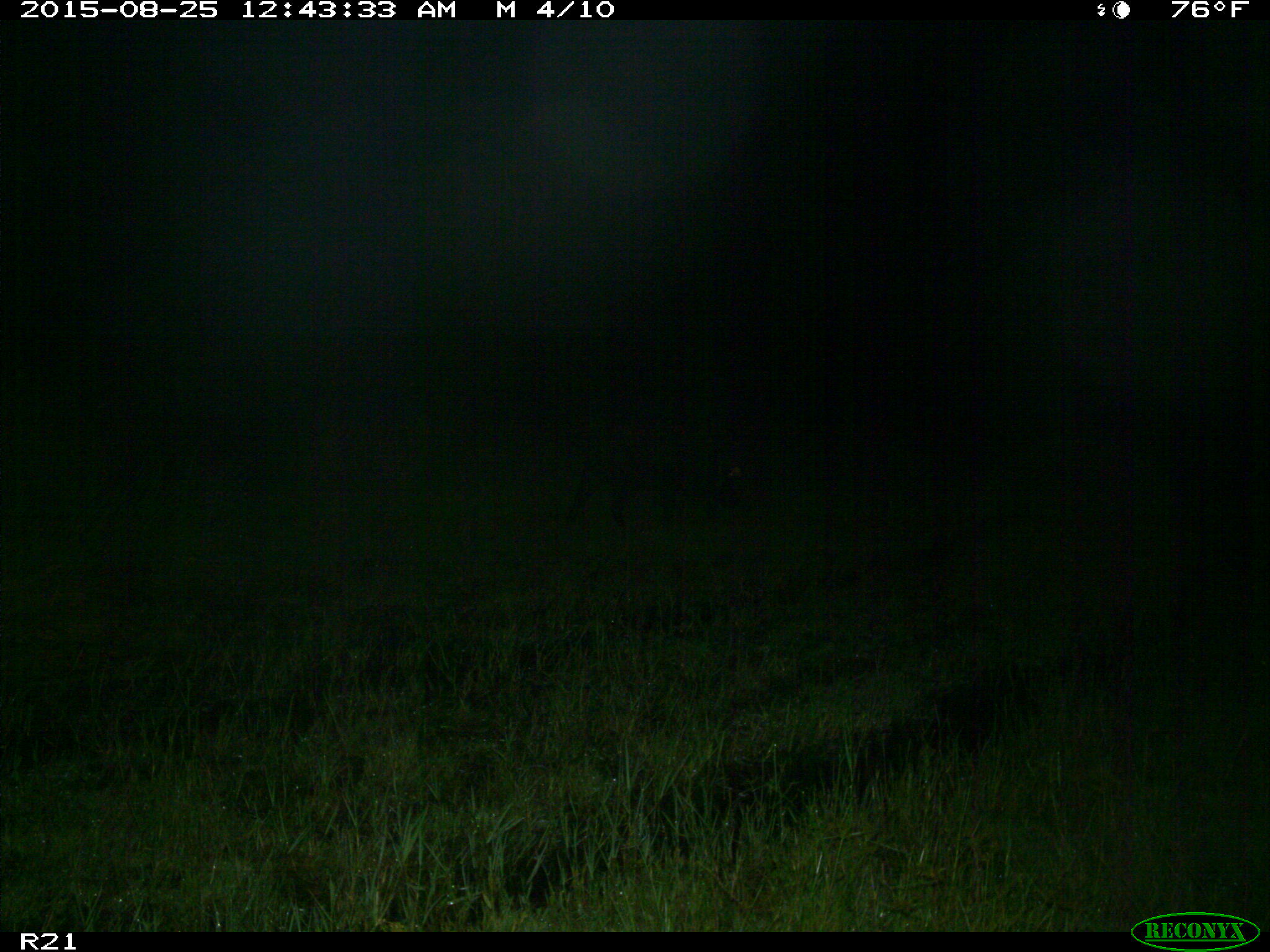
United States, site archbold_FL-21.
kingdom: Animalia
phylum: Chordata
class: Mammalia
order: Artiodactyla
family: Suidae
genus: Sus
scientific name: Sus scrofa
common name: wild boar